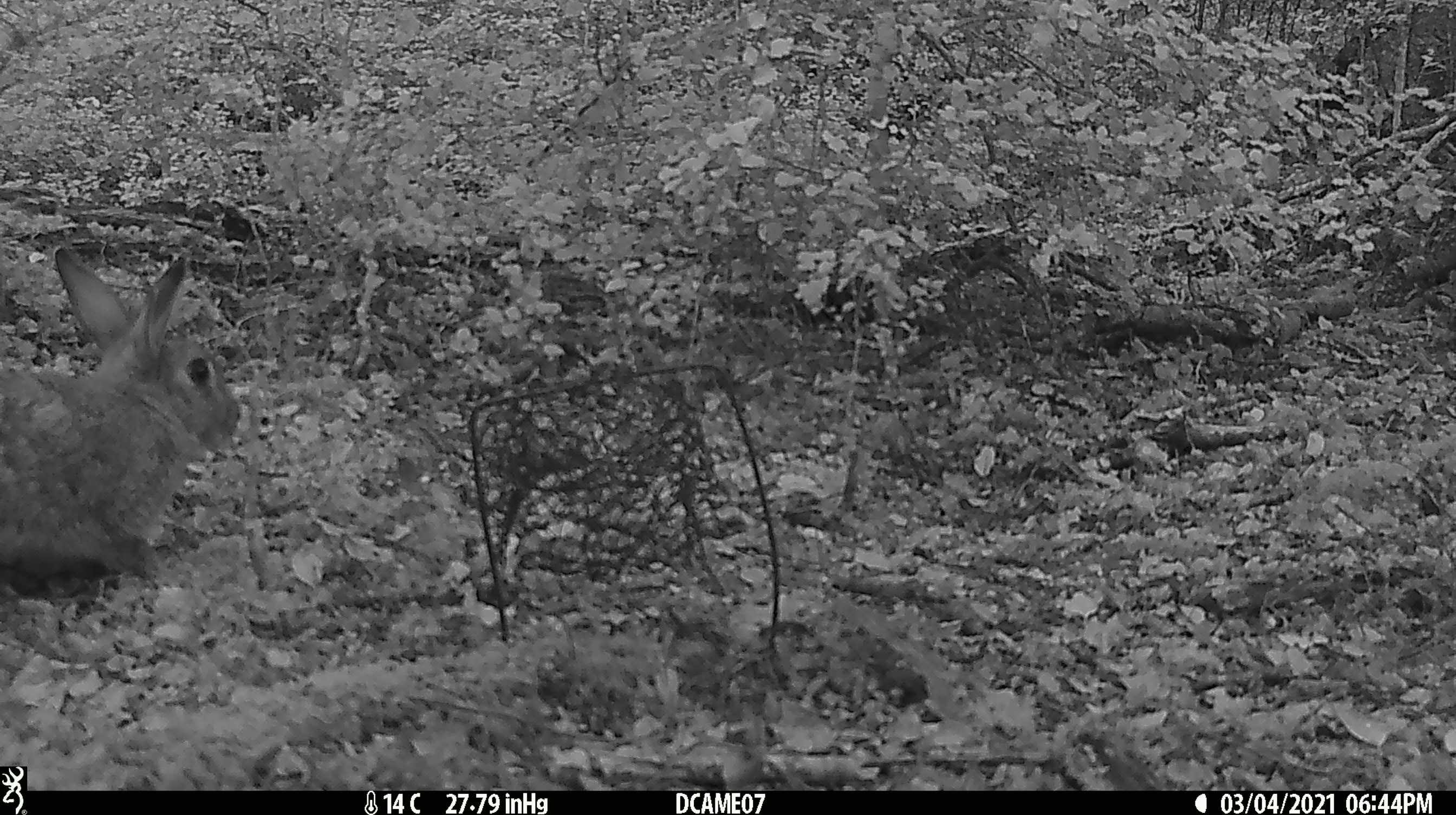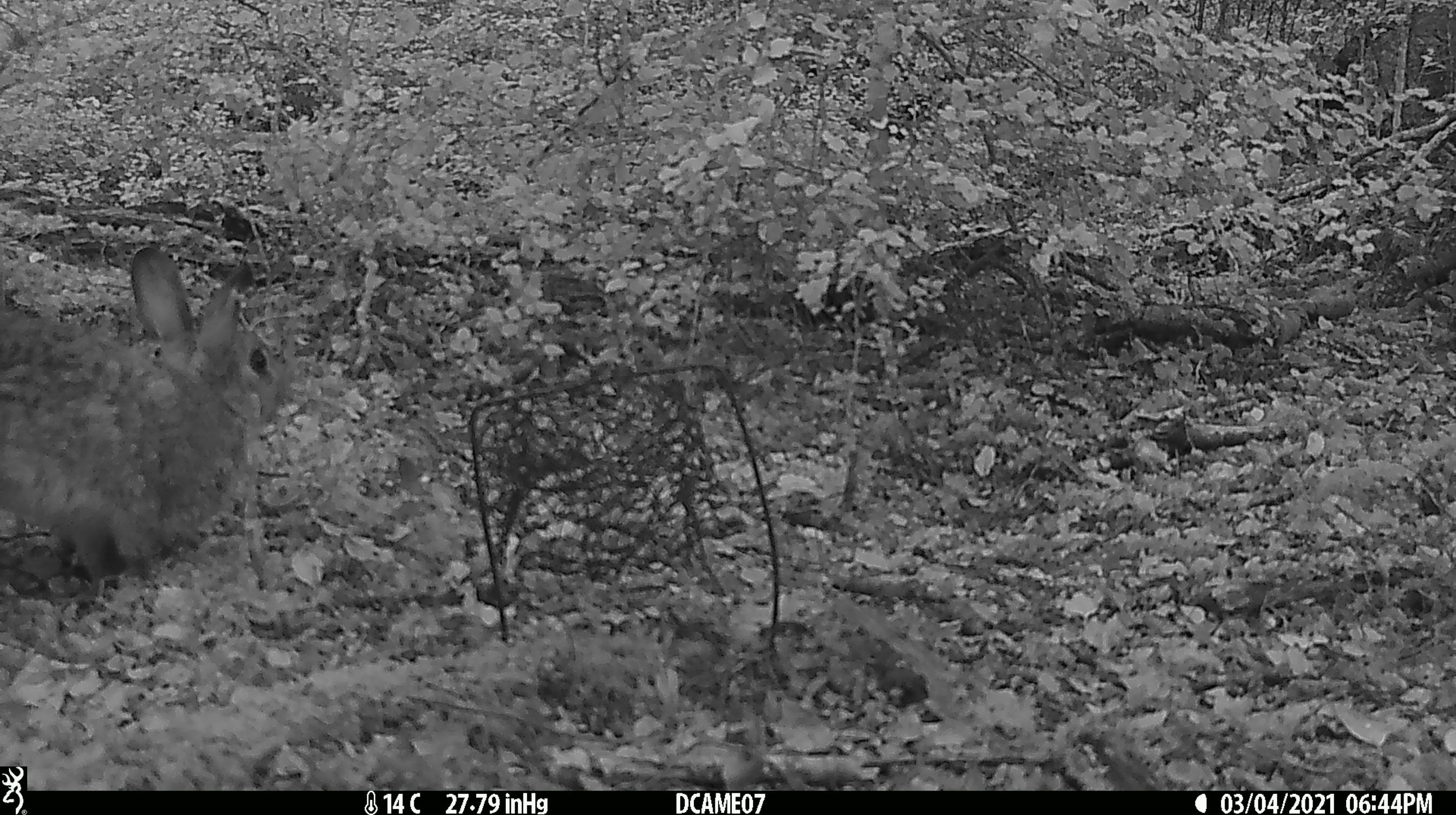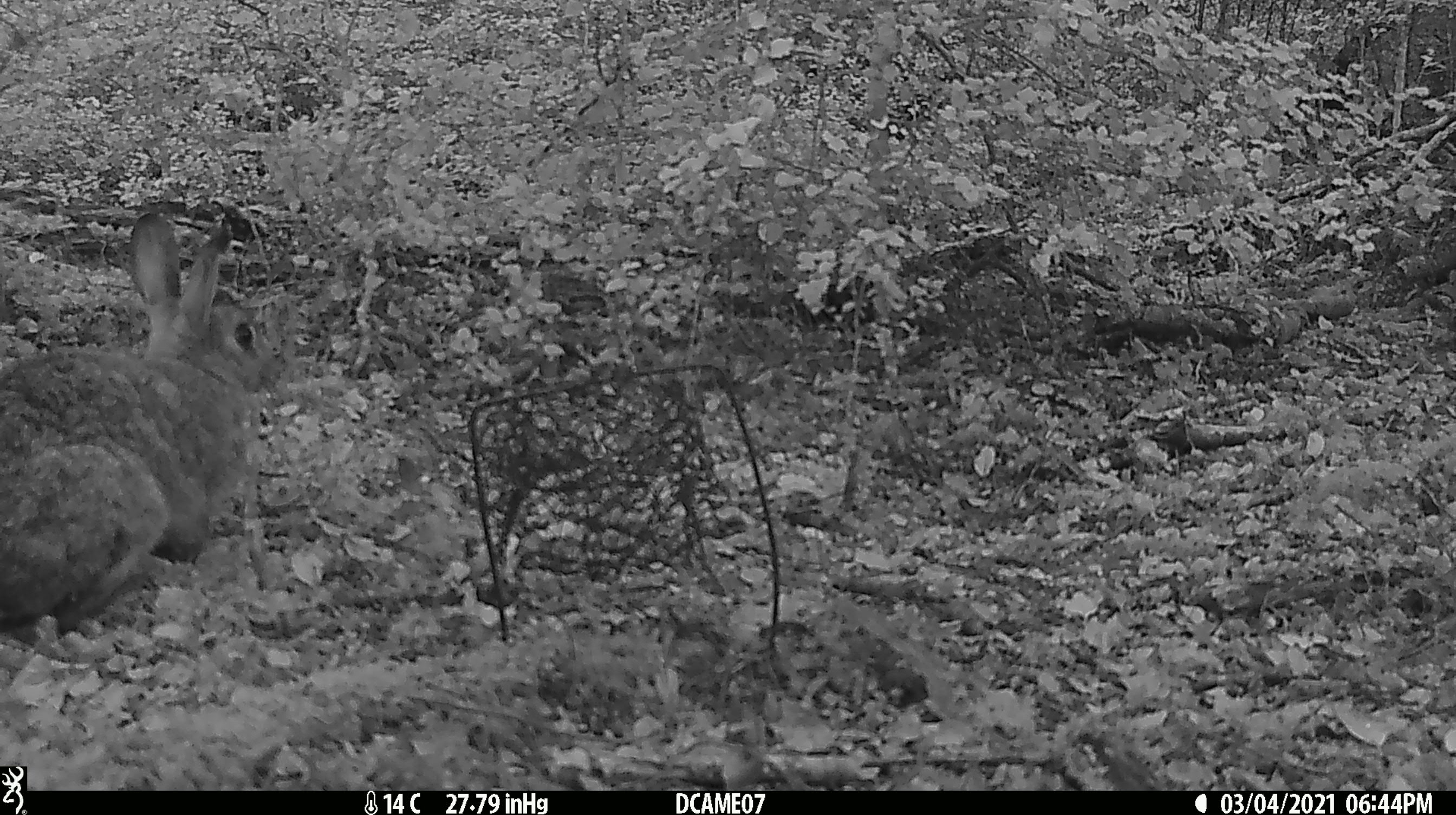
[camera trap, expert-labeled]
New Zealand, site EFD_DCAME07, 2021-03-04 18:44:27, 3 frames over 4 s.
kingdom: Animalia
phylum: Chordata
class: Mammalia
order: Lagomorpha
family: Leporidae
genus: Oryctolagus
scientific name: Oryctolagus cuniculus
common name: european rabbit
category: rabbit